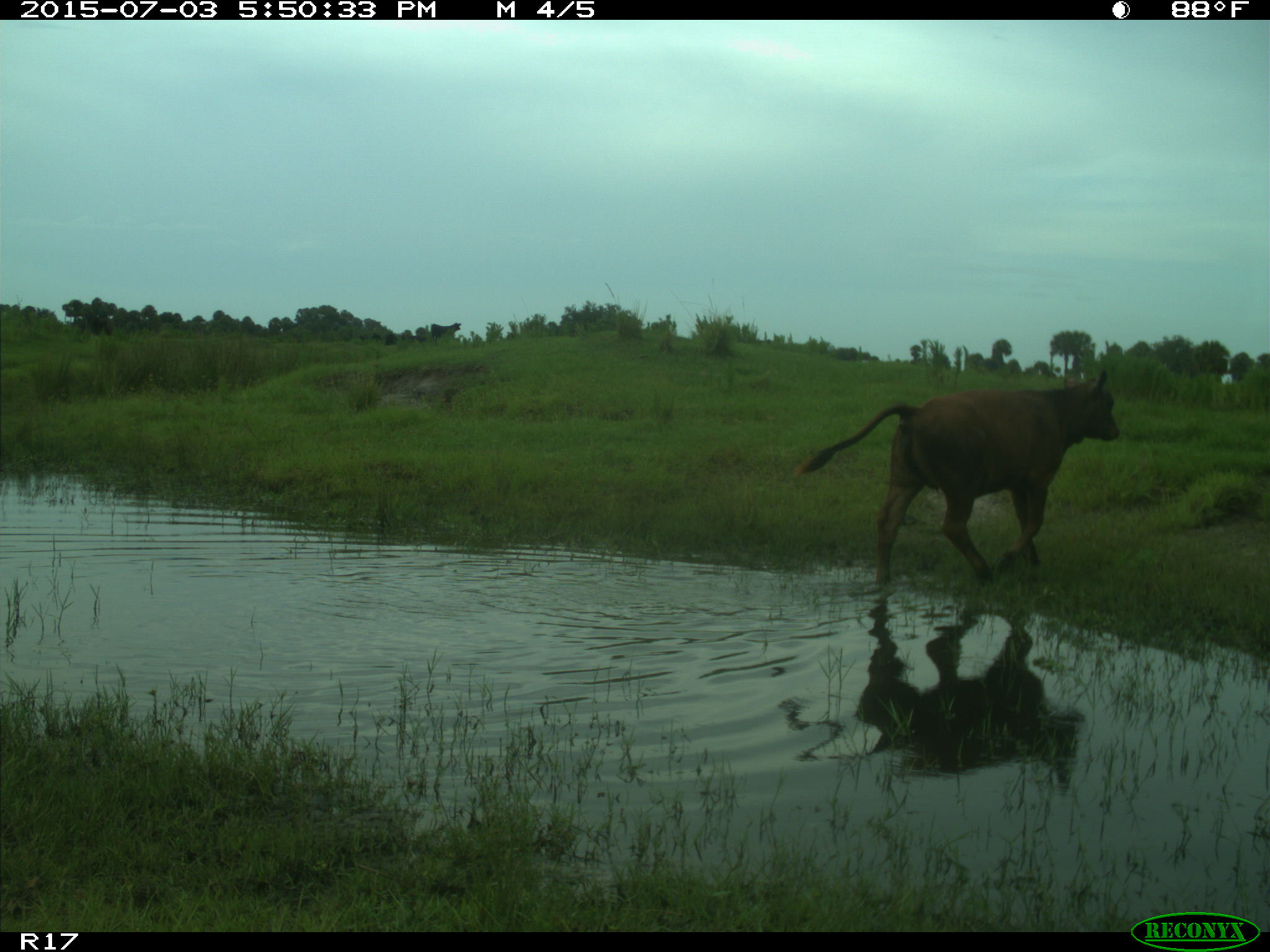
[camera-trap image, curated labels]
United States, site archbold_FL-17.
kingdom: Animalia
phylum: Chordata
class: Mammalia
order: Artiodactyla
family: Bovidae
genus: Bos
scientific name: Bos taurus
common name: domestic cow